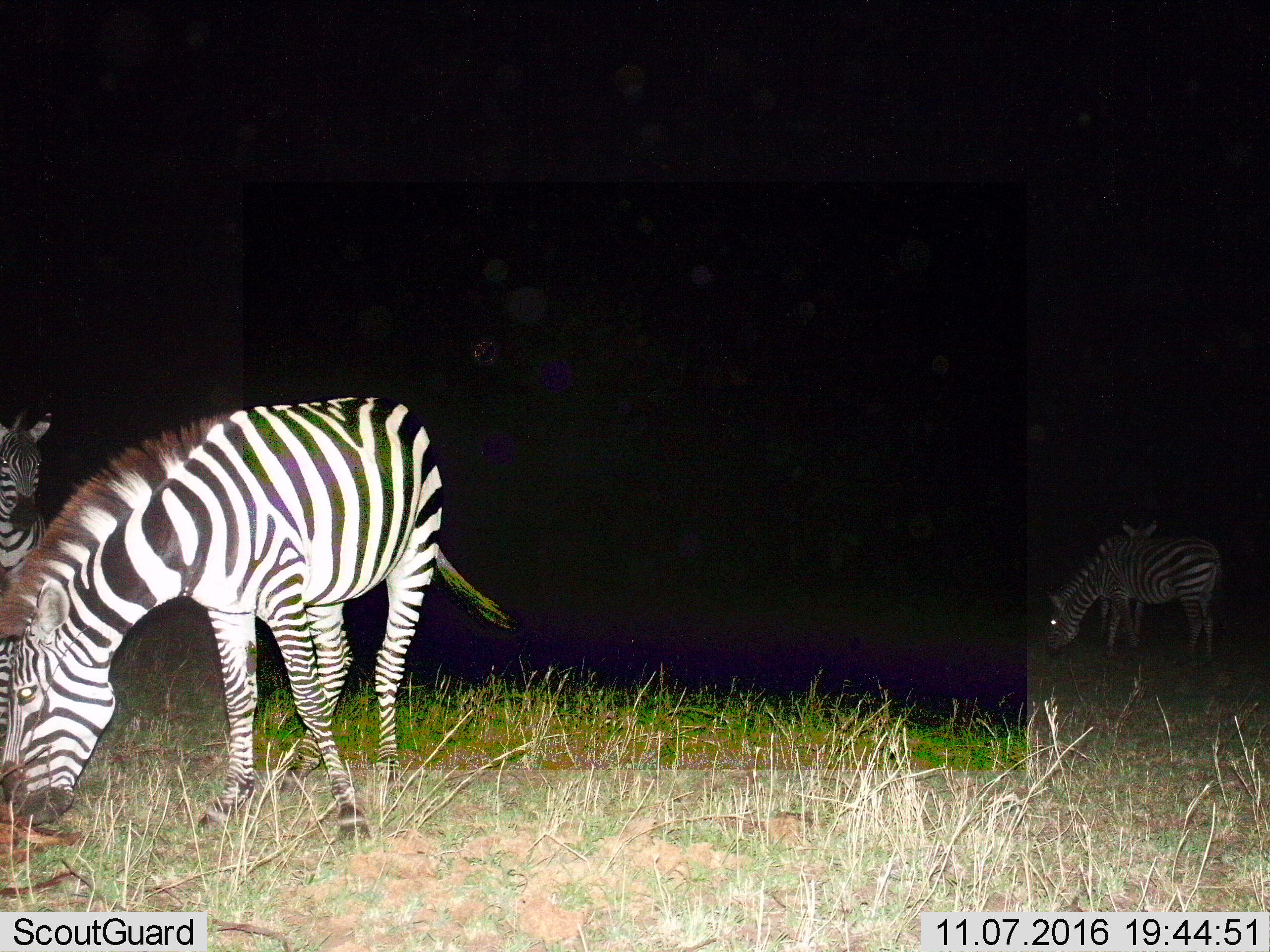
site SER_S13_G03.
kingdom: Animalia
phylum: Chordata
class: Mammalia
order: Perissodactyla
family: Equidae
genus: Equus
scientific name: Equus quagga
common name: plains zebra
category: zebraplains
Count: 4.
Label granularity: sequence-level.